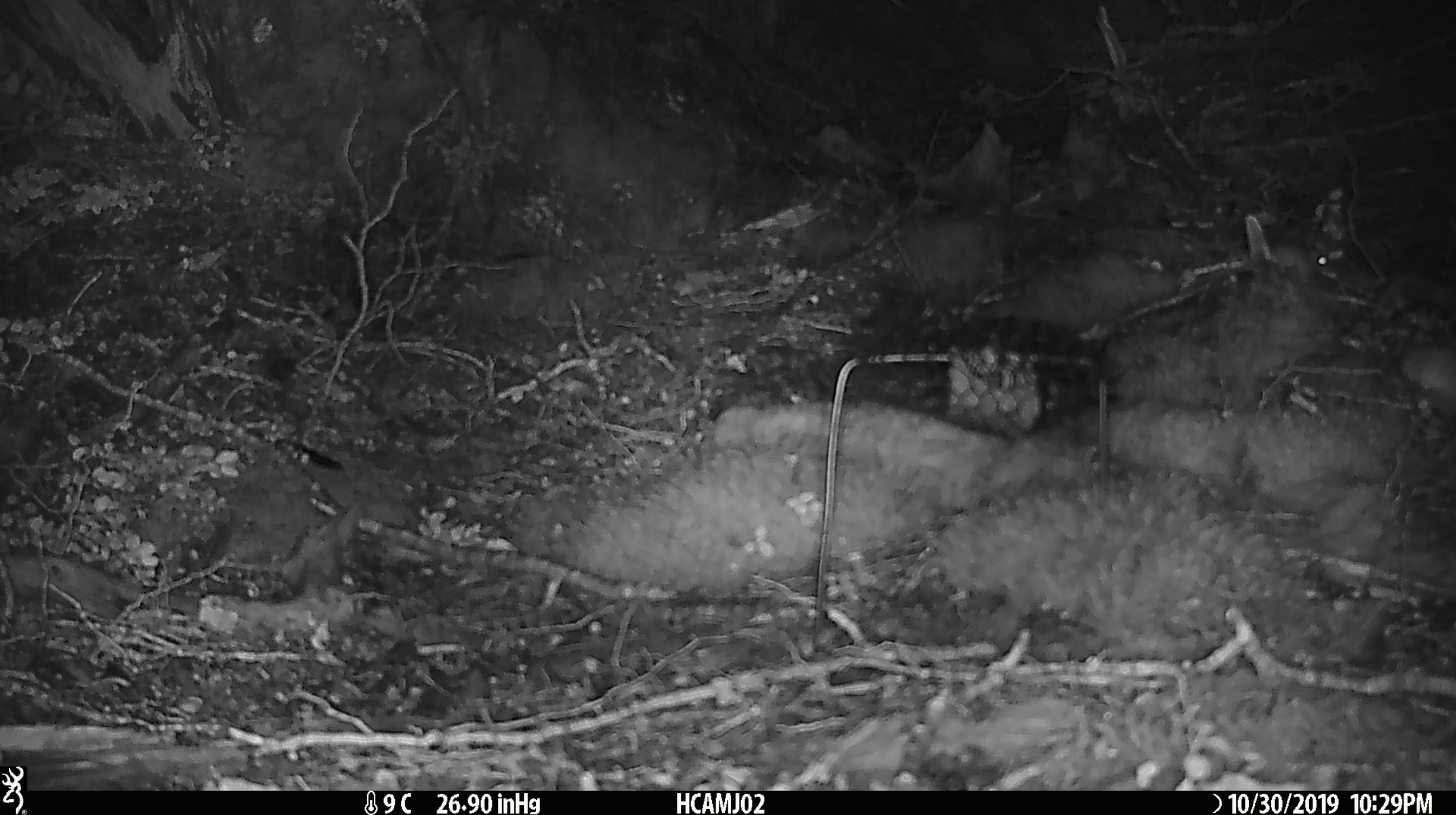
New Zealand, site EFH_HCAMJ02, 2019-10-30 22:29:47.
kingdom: Animalia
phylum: Chordata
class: Mammalia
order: Rodentia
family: Muridae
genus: Mus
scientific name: Mus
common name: mouse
Mouse (Mus).